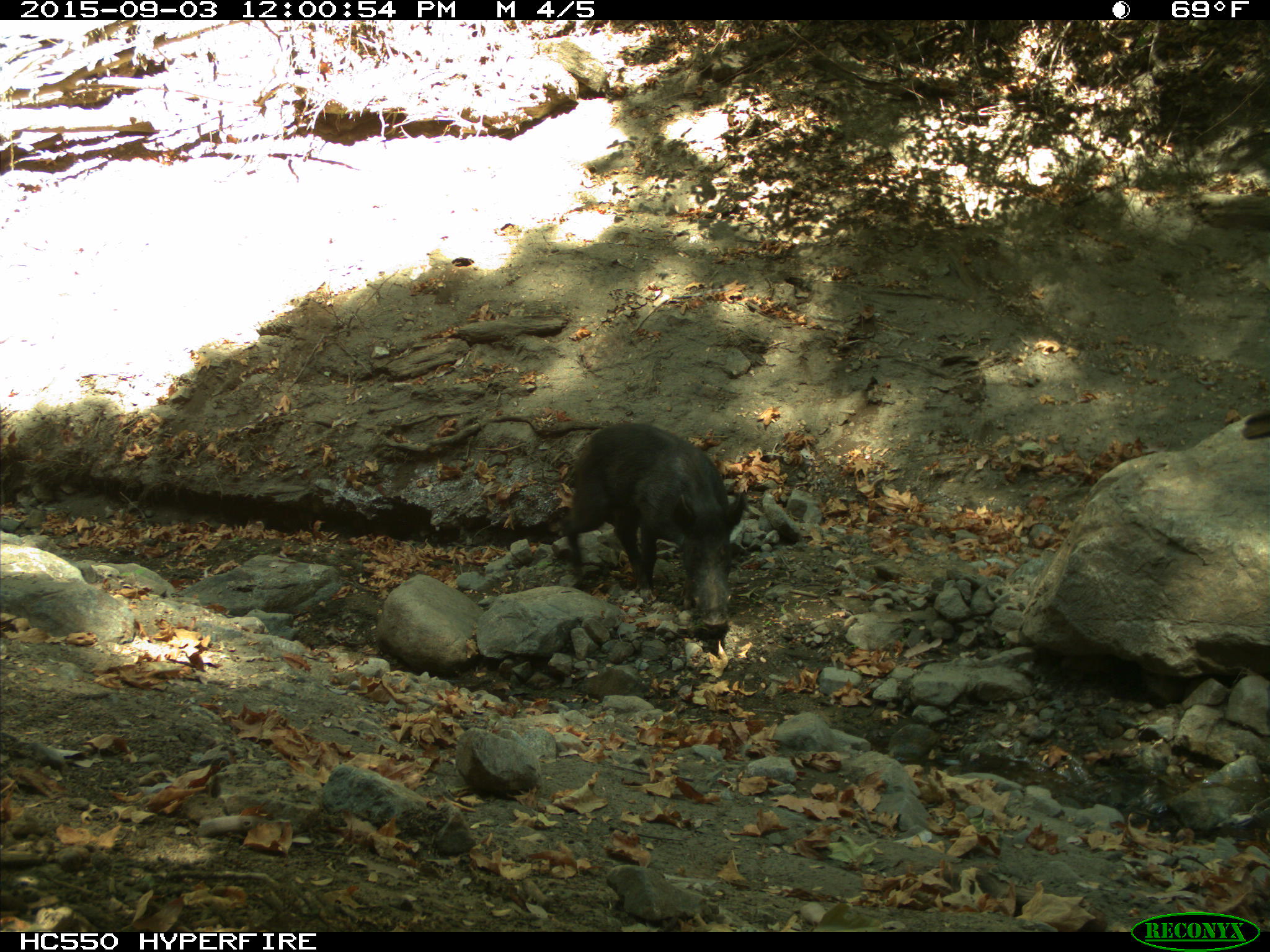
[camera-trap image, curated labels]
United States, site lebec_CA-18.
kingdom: Animalia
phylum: Chordata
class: Mammalia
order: Artiodactyla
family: Suidae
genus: Sus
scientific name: Sus scrofa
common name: wild boar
Sus scrofa (wild boar).